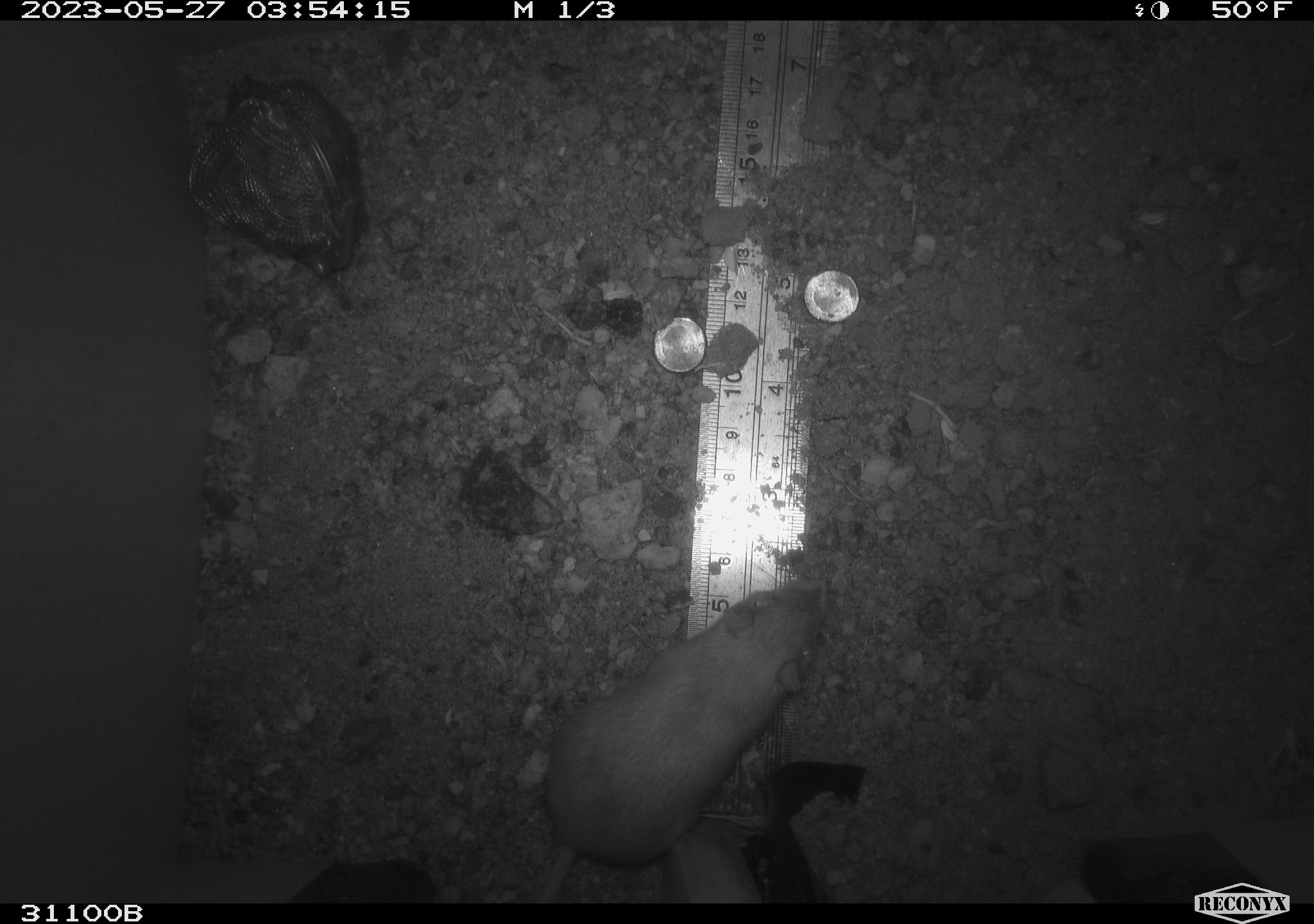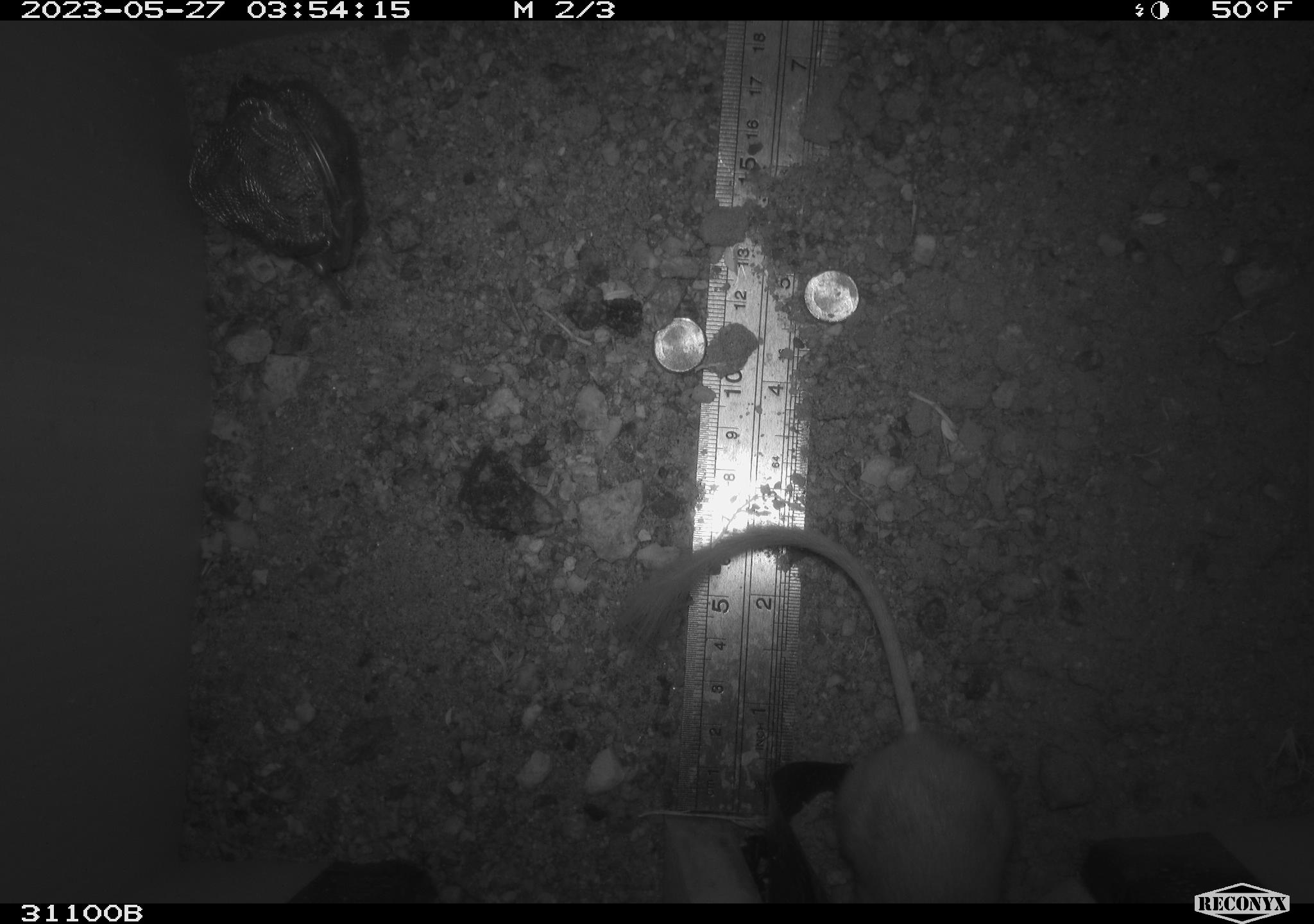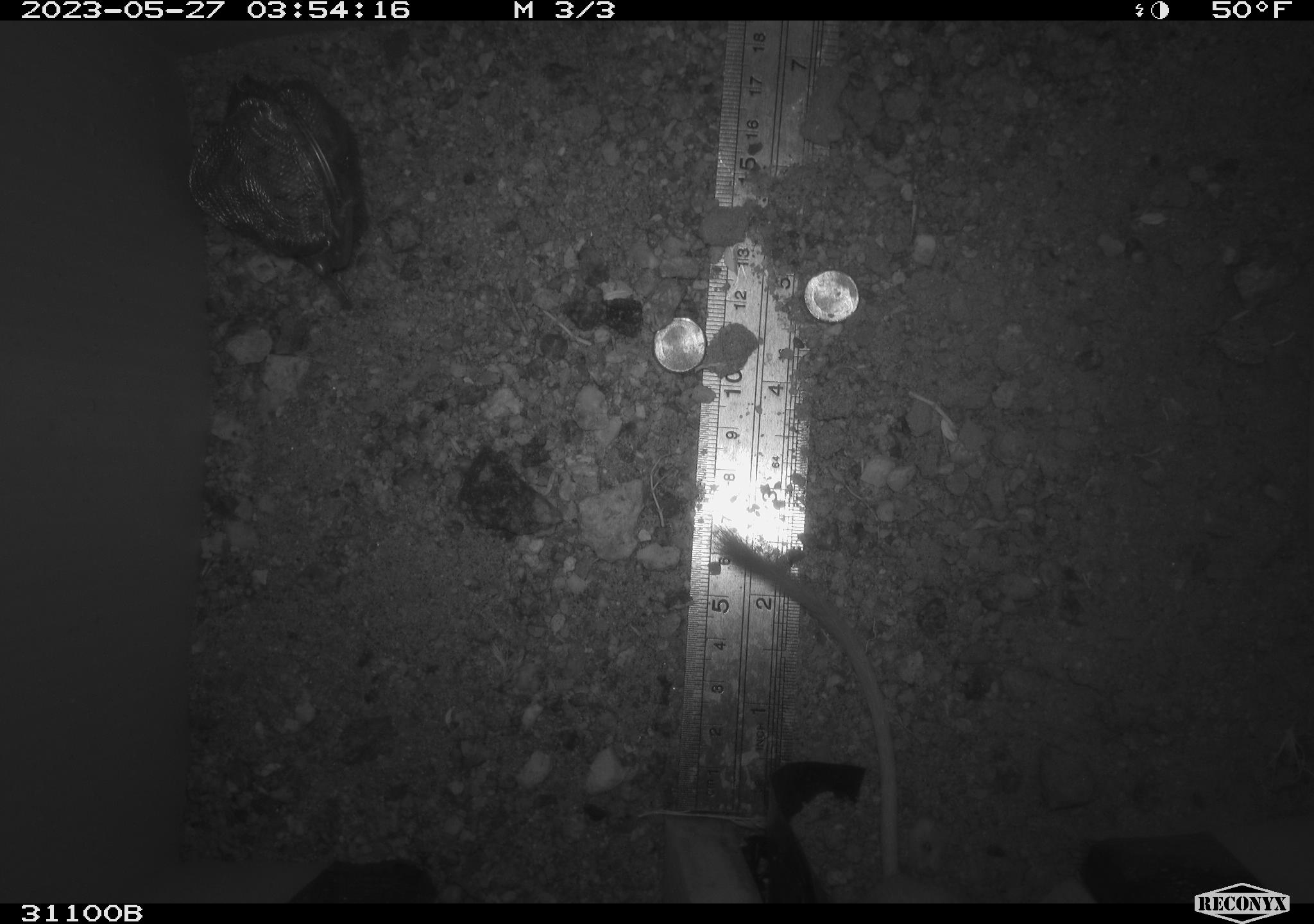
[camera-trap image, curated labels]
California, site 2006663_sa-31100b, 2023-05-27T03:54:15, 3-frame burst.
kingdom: Animalia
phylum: Chordata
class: Mammalia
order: Rodentia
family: Heteromyidae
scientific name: Heteromyidae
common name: kangaroo rats and pocket mice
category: heteromyidae family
Heteromyidae family (kangaroo rats and pocket mice) (Heteromyidae).